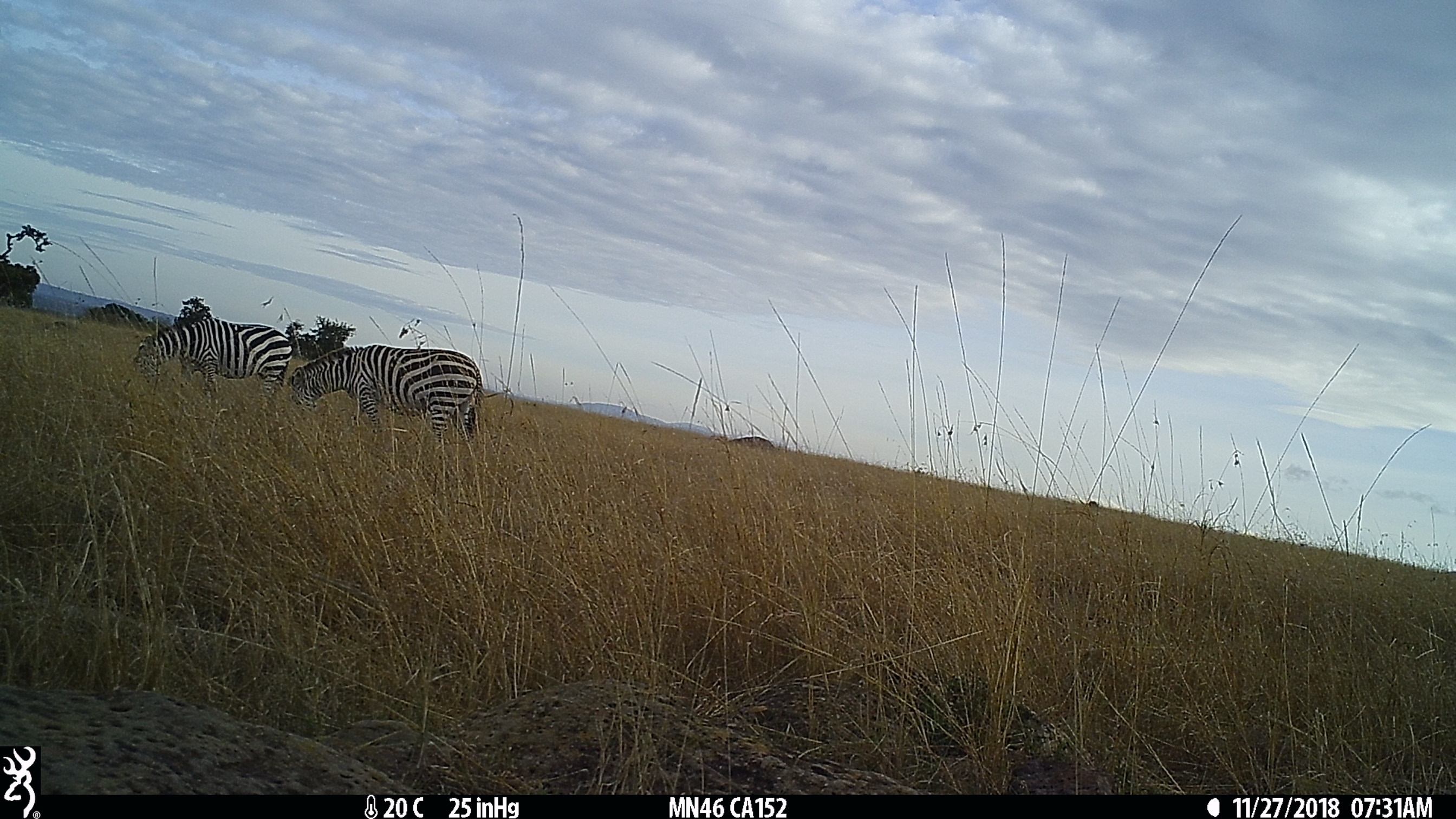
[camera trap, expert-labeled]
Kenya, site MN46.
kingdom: Animalia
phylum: Chordata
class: Mammalia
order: Perissodactyla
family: Equidae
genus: Equus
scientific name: Equus quagga burchellii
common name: burchell's zebra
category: zebra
Zebra (burchell's zebra) (Equus quagga burchellii).